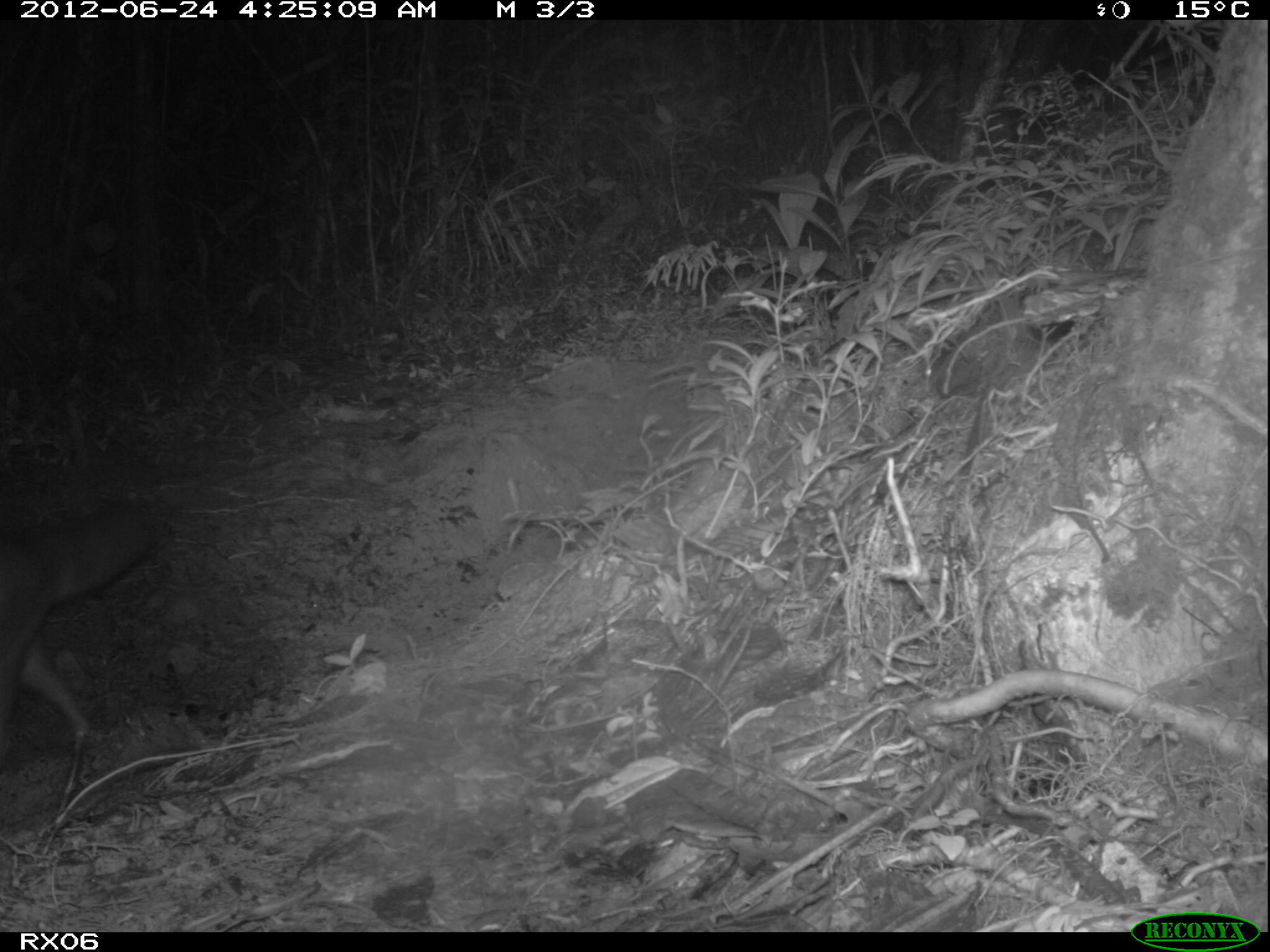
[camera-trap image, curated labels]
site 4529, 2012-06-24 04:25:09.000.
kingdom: Animalia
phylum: Chordata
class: Mammalia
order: Carnivora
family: Eupleridae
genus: Eupleres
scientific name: Eupleres goudotii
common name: falanouc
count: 1